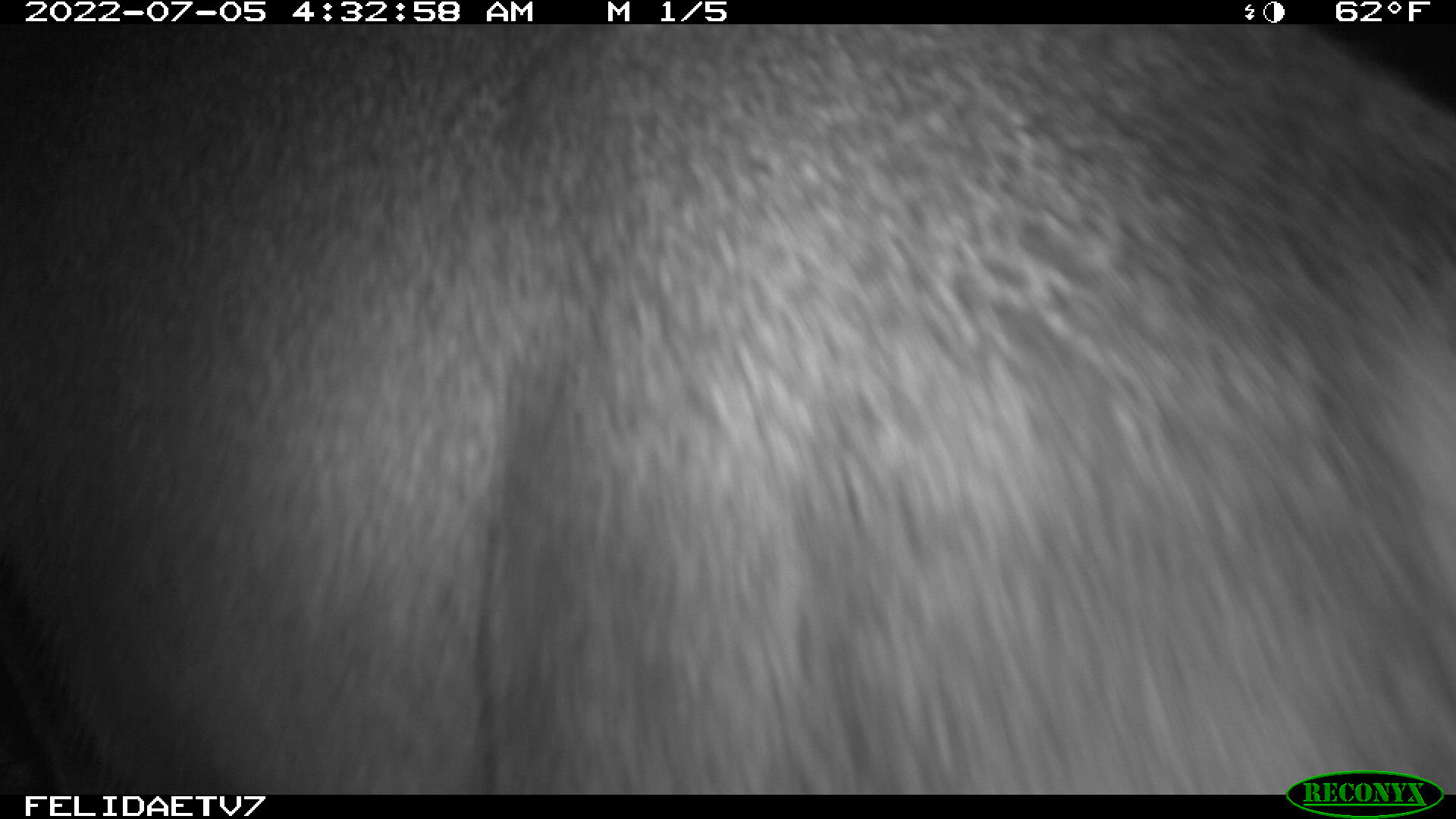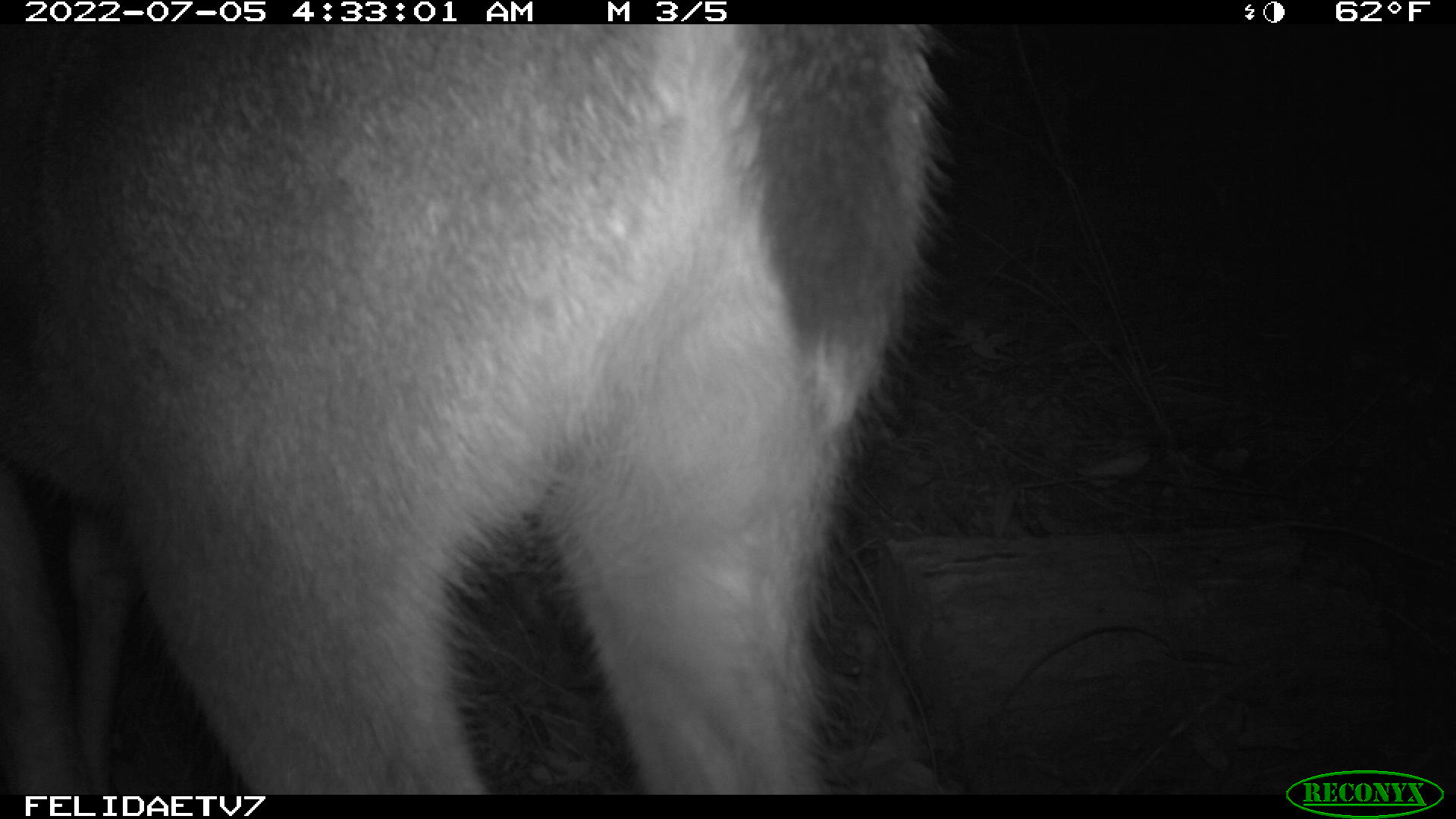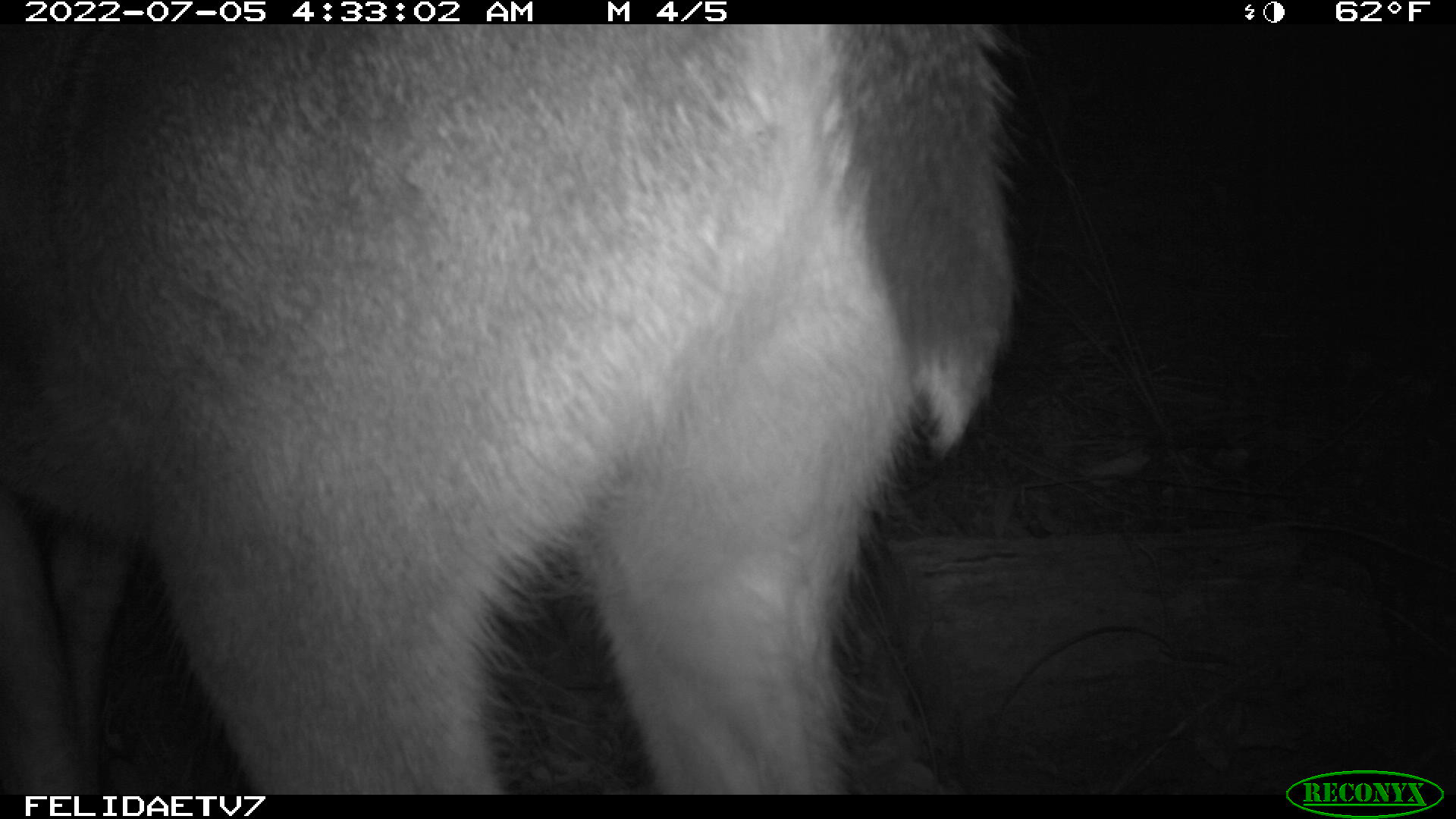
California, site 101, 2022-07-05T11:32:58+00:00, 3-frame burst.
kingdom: Animalia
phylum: Chordata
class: Mammalia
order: Artiodactyla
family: Cervidae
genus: Odocoileus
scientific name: Odocoileus hemionus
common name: mule deer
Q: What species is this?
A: Mule deer (Odocoileus hemionus).